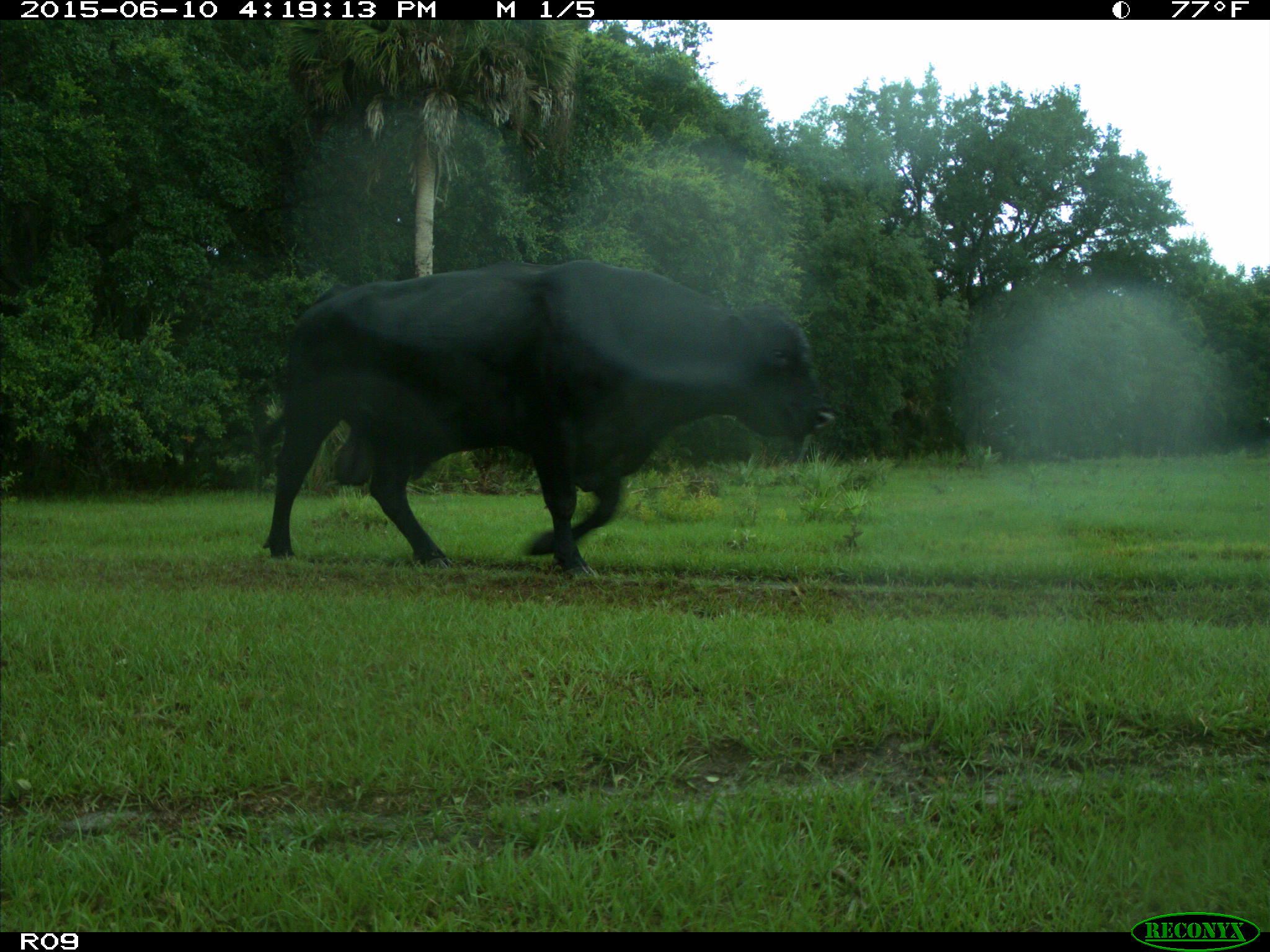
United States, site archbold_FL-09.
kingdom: Animalia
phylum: Chordata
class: Mammalia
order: Artiodactyla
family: Bovidae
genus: Bos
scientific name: Bos taurus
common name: domestic cow